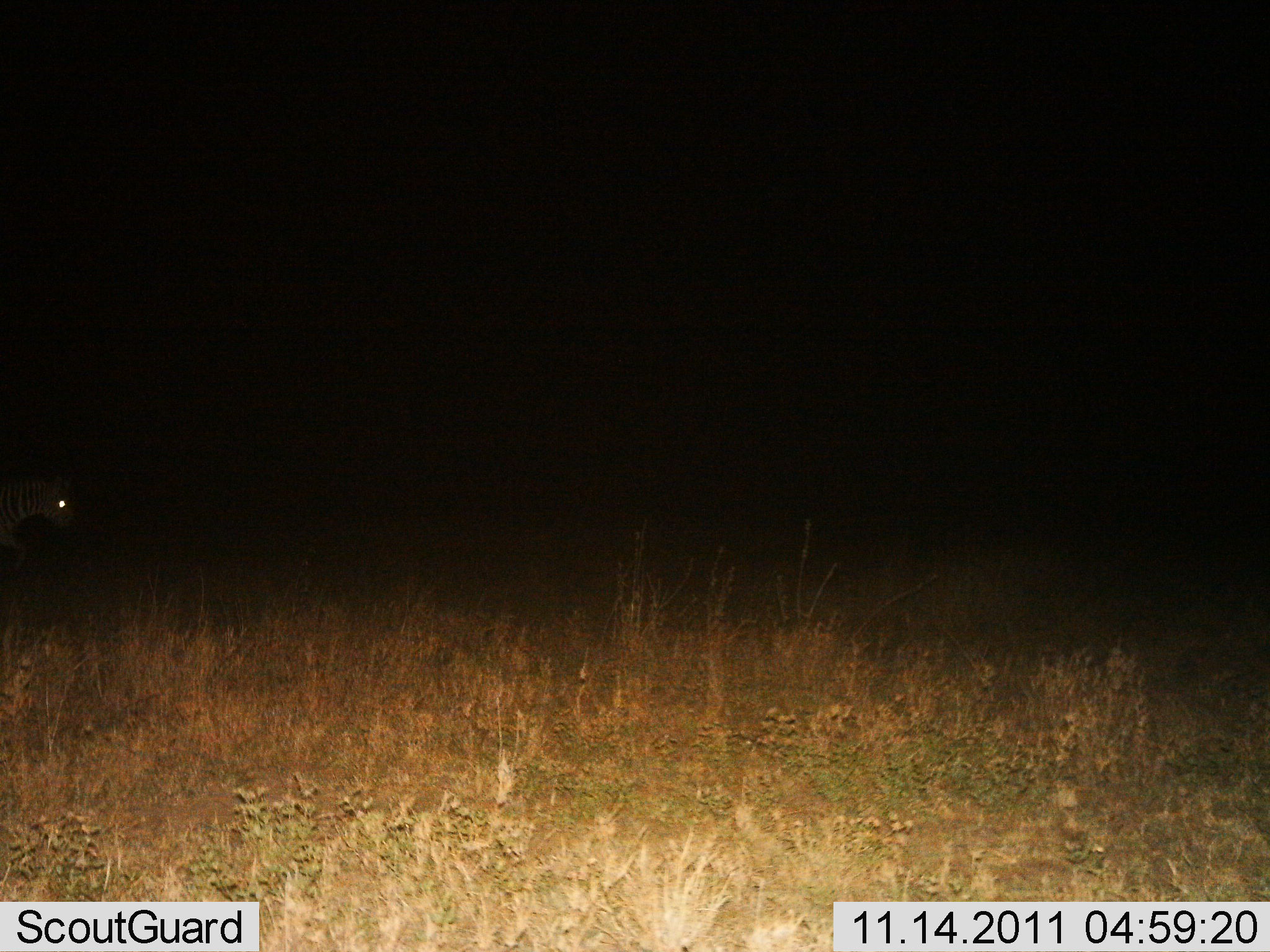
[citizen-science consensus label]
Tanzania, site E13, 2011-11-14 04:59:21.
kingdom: Animalia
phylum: Chordata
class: Mammalia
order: Perissodactyla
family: Equidae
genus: Equus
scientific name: Equus quagga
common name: plains zebra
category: zebra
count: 1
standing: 8%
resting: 0%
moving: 92%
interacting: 0%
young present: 0%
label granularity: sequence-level